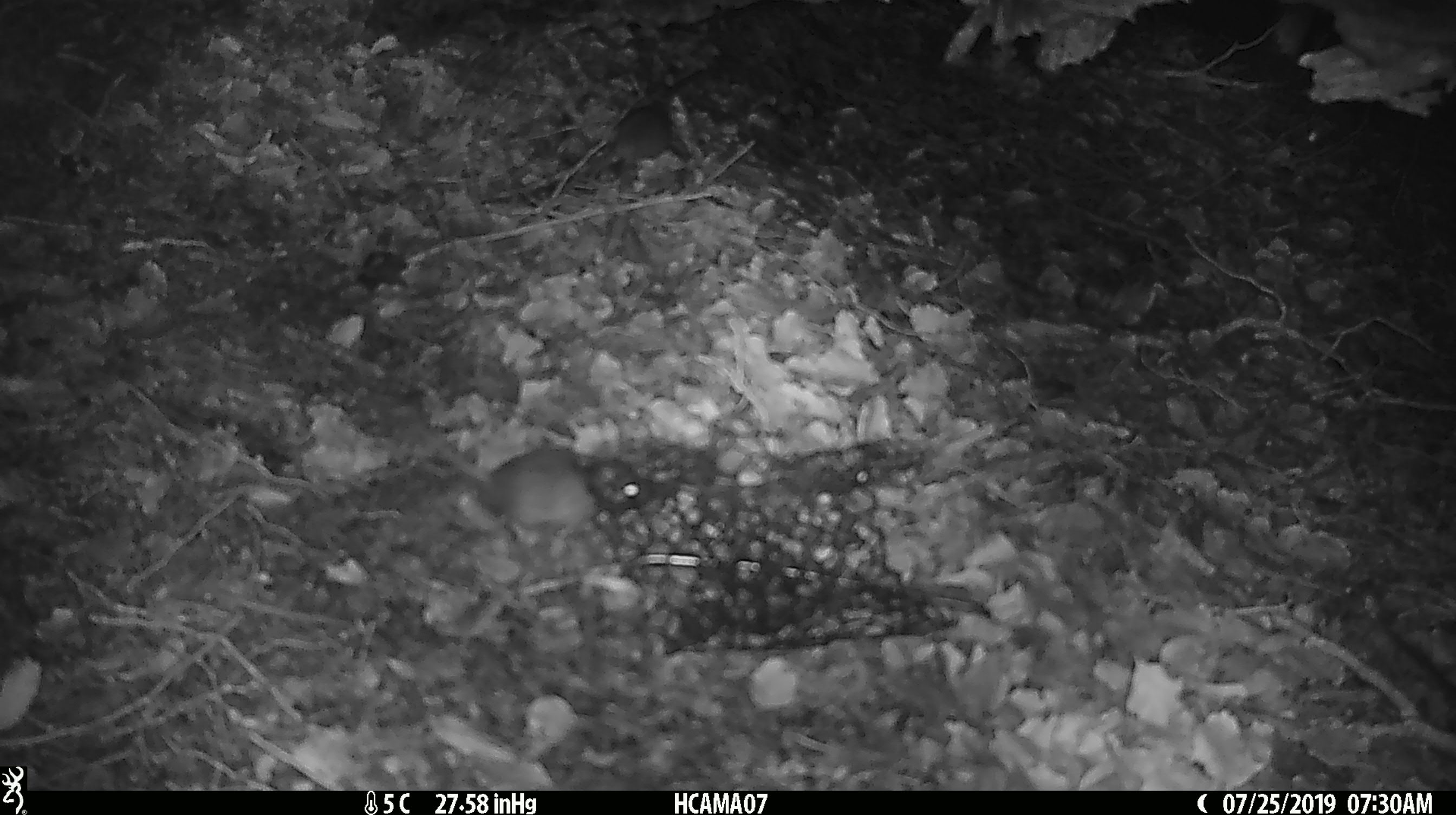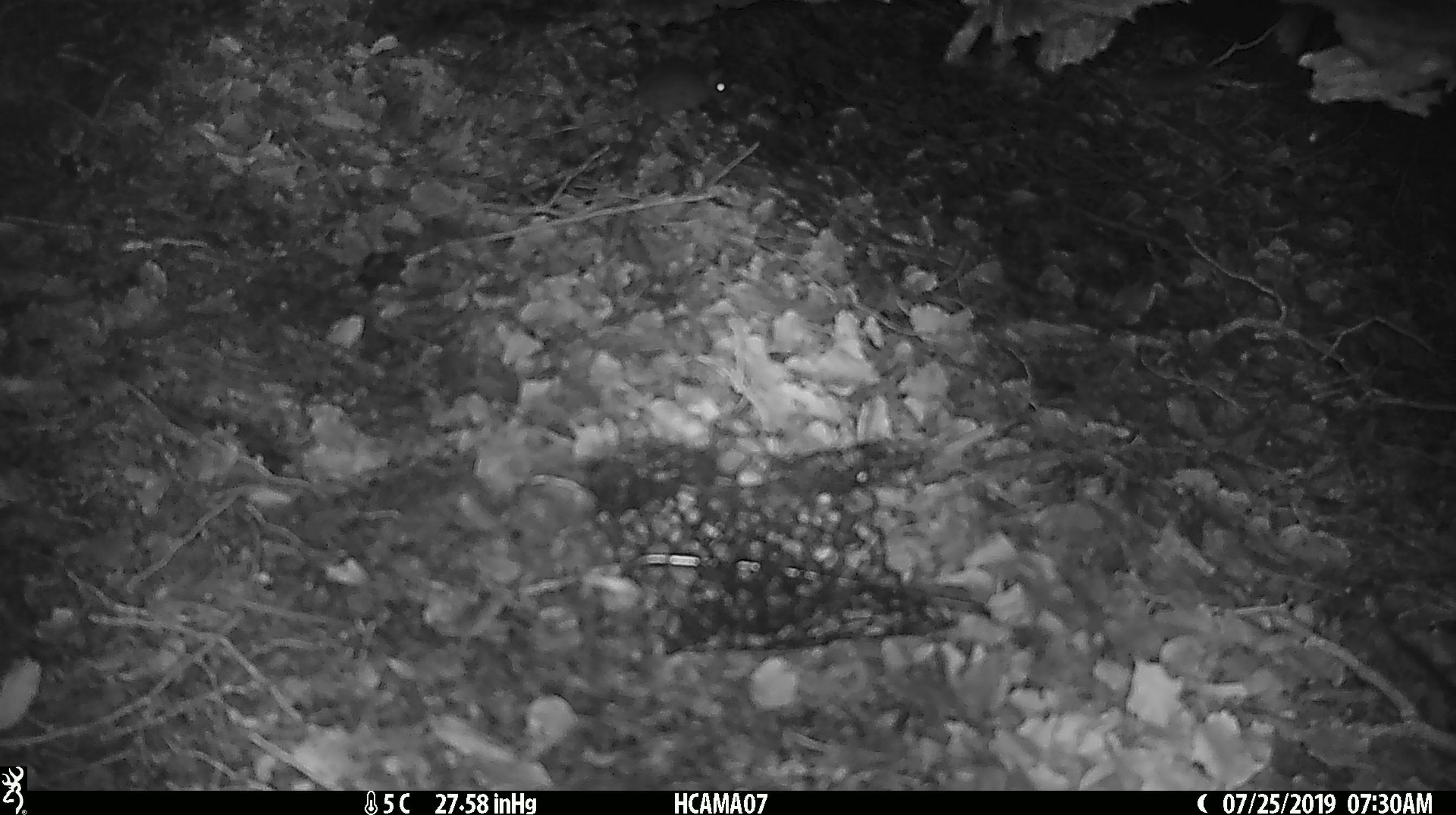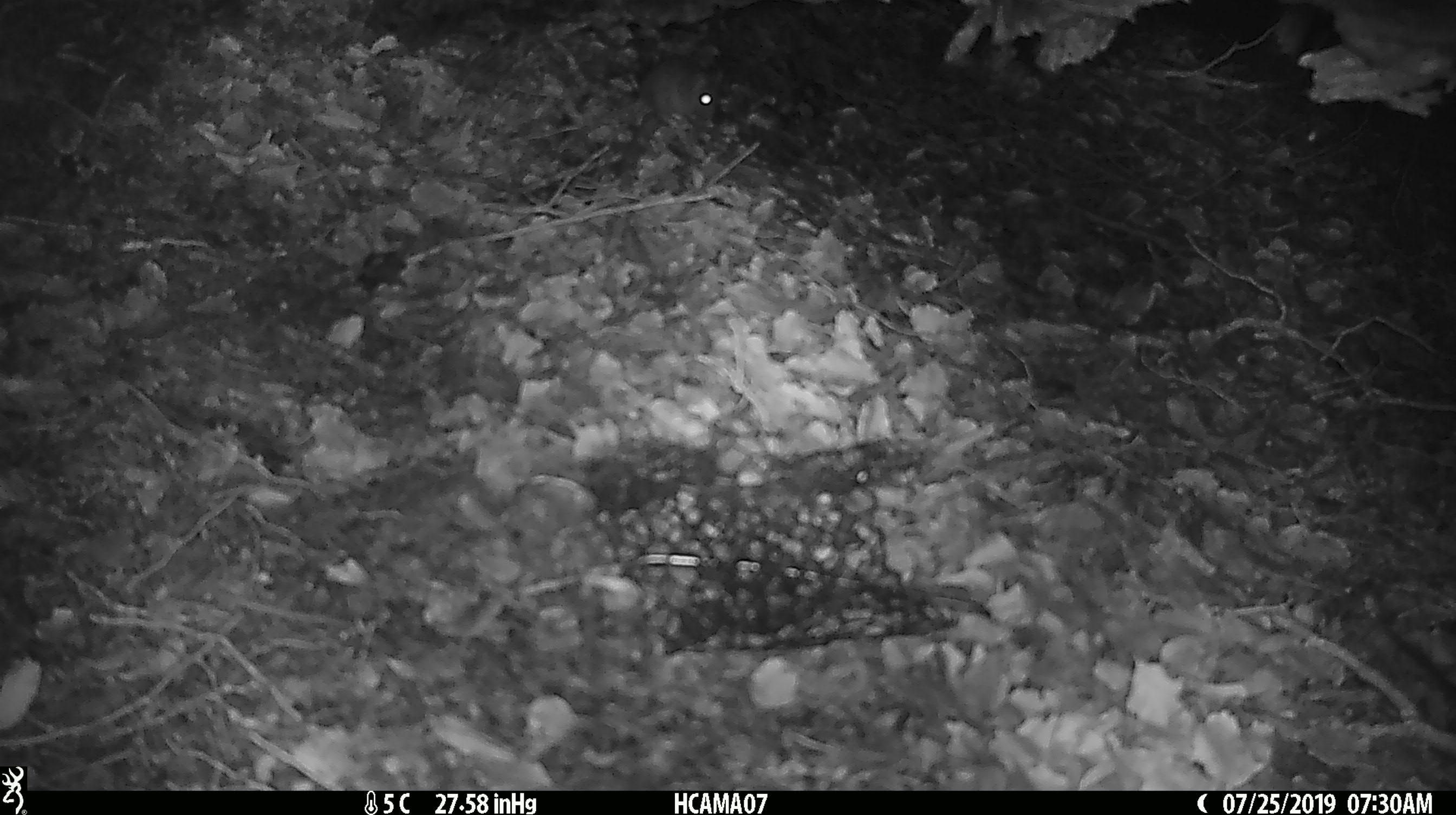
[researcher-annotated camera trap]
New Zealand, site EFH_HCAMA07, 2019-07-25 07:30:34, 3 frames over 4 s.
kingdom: Animalia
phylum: Chordata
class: Mammalia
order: Rodentia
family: Muridae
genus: Mus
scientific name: Mus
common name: mouse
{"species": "mouse (Mus)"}